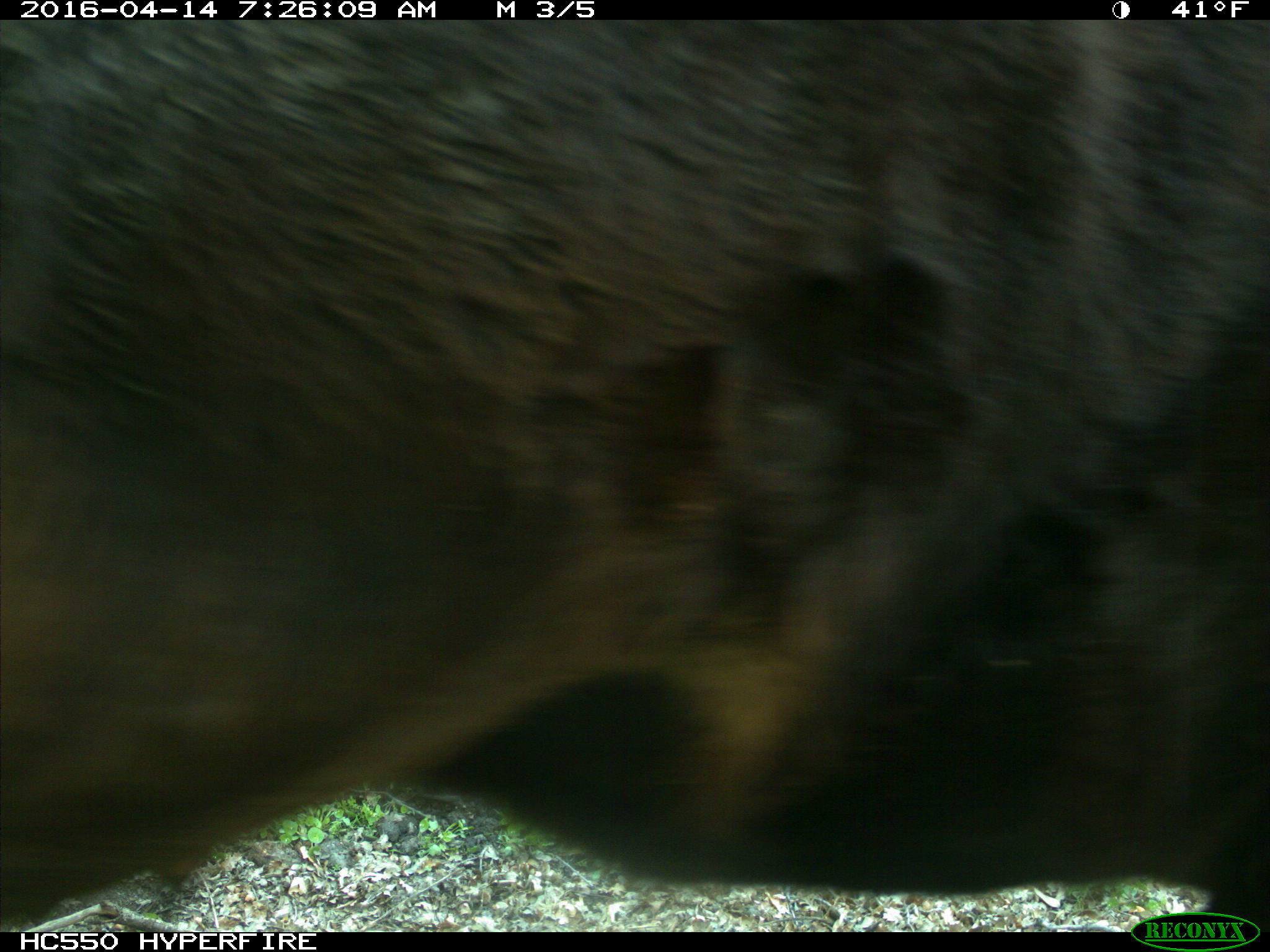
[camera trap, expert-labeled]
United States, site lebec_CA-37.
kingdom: Animalia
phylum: Chordata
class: Mammalia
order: Artiodactyla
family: Bovidae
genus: Bos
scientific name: Bos taurus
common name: domestic cow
Bos taurus (domestic cow).